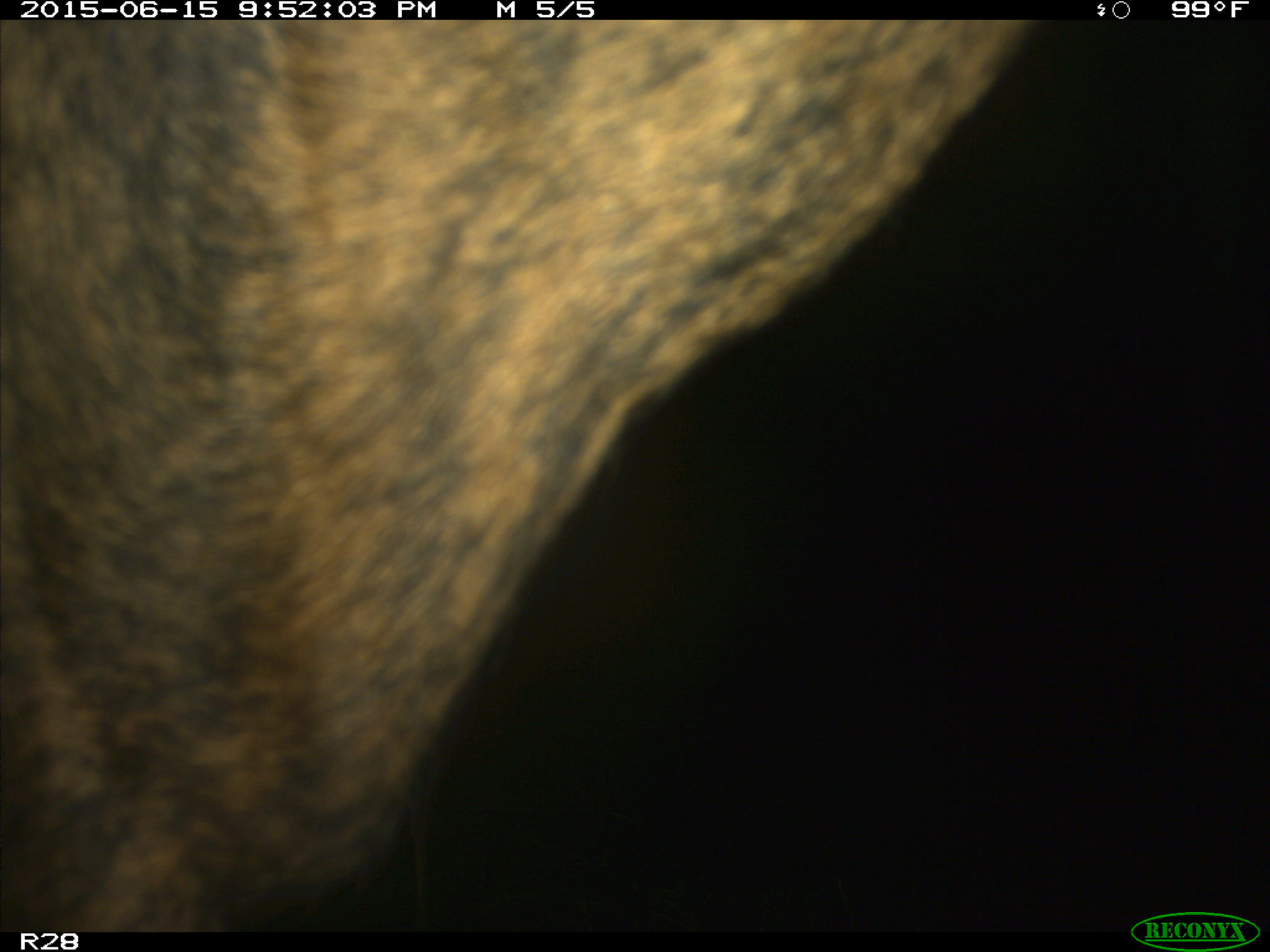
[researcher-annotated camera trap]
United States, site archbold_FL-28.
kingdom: Animalia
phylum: Chordata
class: Mammalia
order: Artiodactyla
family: Bovidae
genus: Bos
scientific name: Bos taurus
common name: domestic cow